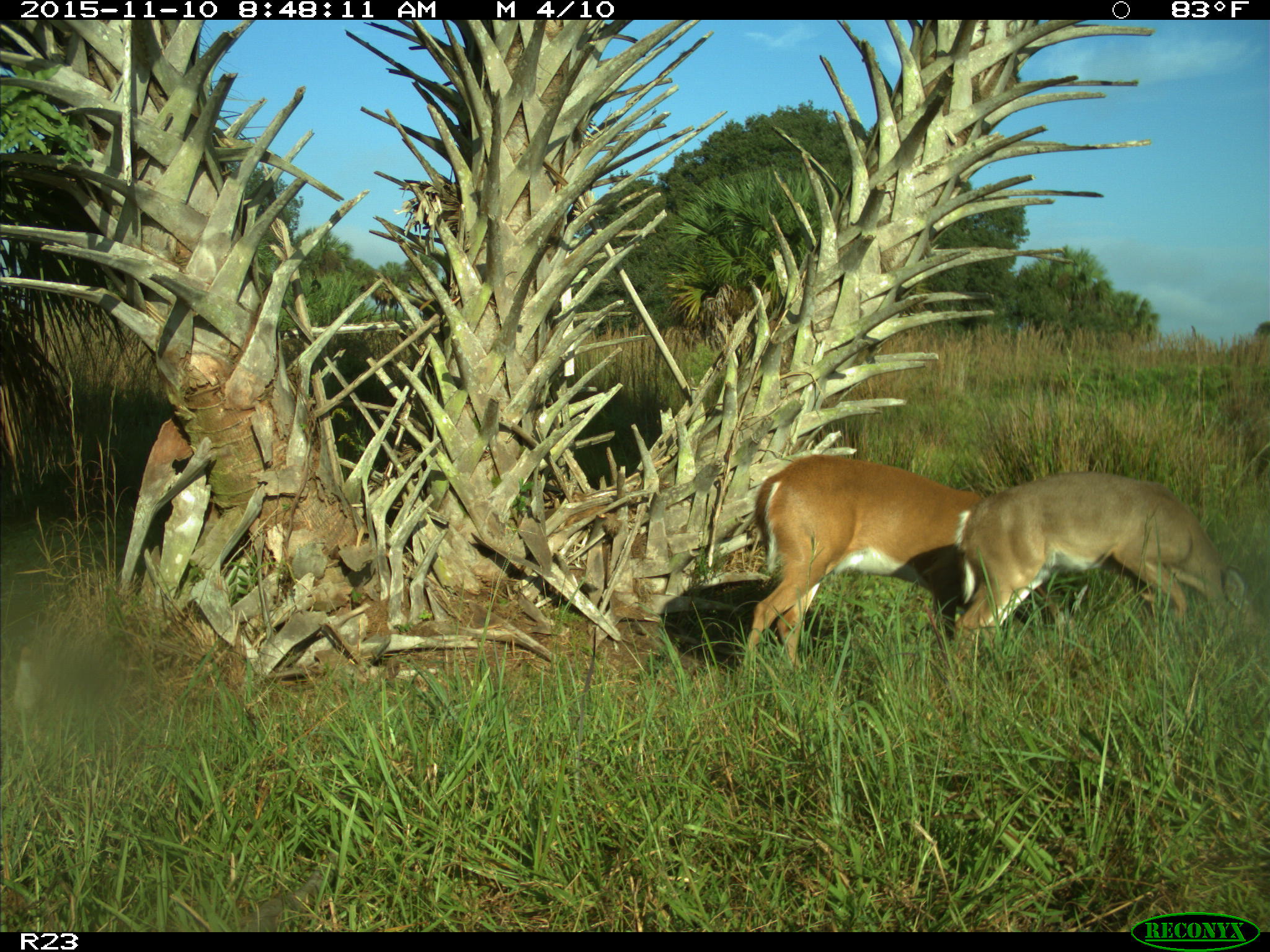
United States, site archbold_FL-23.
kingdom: Animalia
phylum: Chordata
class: Mammalia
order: Artiodactyla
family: Cervidae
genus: Odocoileus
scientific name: Odocoileus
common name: deer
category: unidentified deer